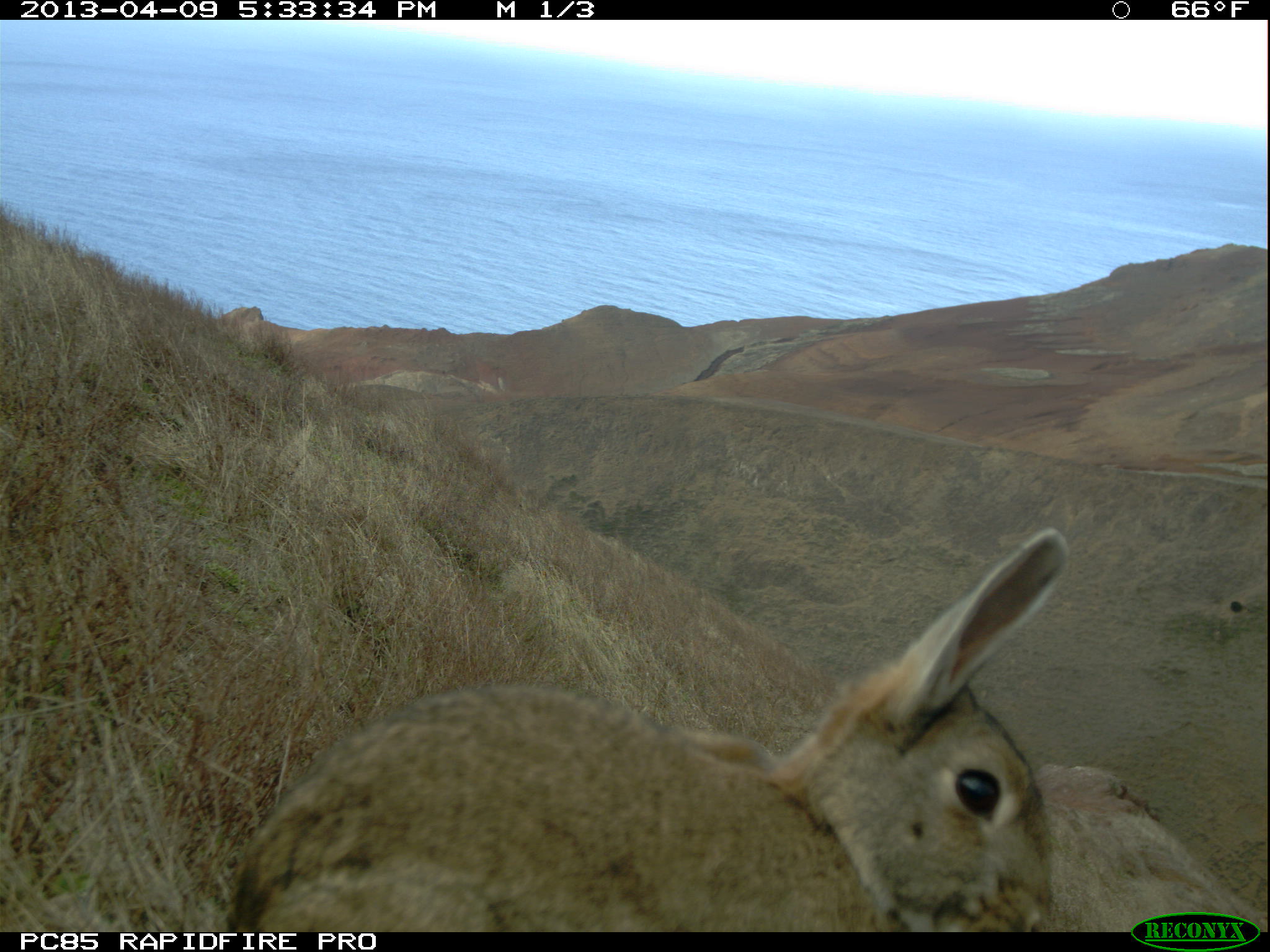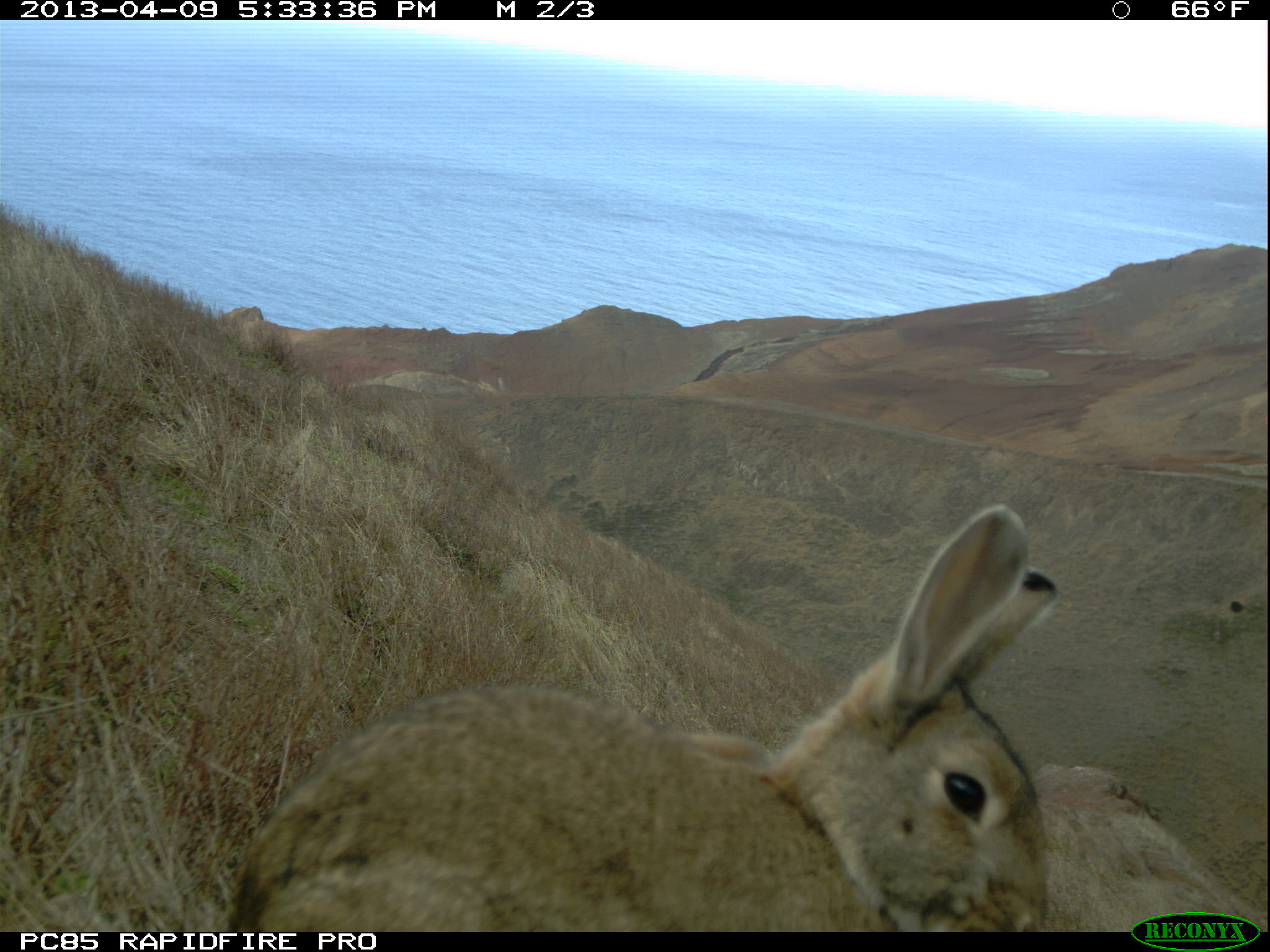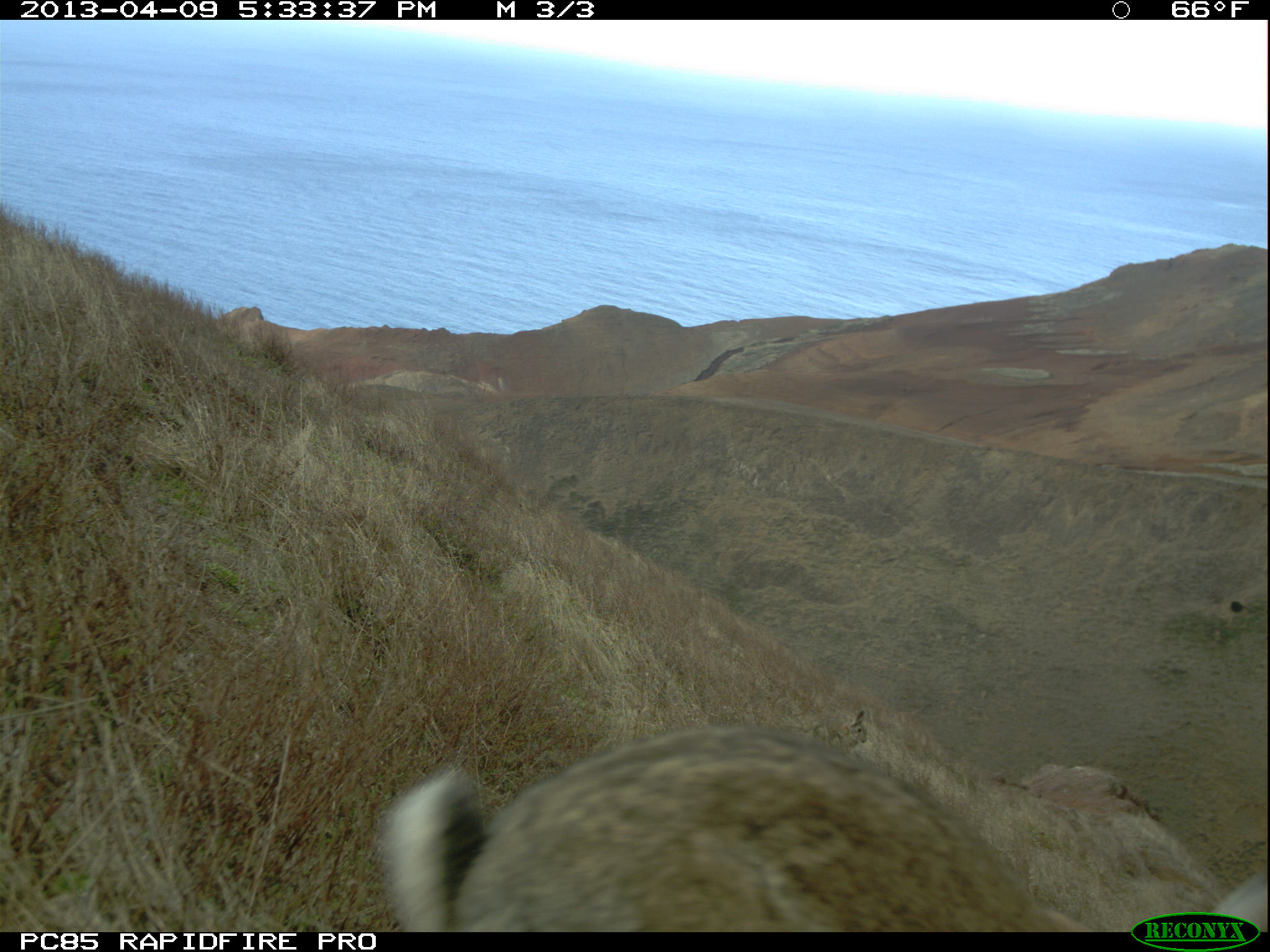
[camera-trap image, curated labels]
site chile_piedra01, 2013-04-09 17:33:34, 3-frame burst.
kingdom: Animalia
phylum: Chordata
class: Mammalia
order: Lagomorpha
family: Leporidae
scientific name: Leporidae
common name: rabbits and hares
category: rabbit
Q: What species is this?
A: Rabbit (rabbits and hares) (Leporidae).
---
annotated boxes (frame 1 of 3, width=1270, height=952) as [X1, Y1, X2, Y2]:
rabbit: [211, 526, 1082, 935]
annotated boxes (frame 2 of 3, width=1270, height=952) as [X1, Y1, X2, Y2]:
rabbit: [209, 498, 1074, 938]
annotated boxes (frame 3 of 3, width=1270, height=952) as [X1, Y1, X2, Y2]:
rabbit: [366, 721, 1248, 933]; [807, 708, 871, 760]